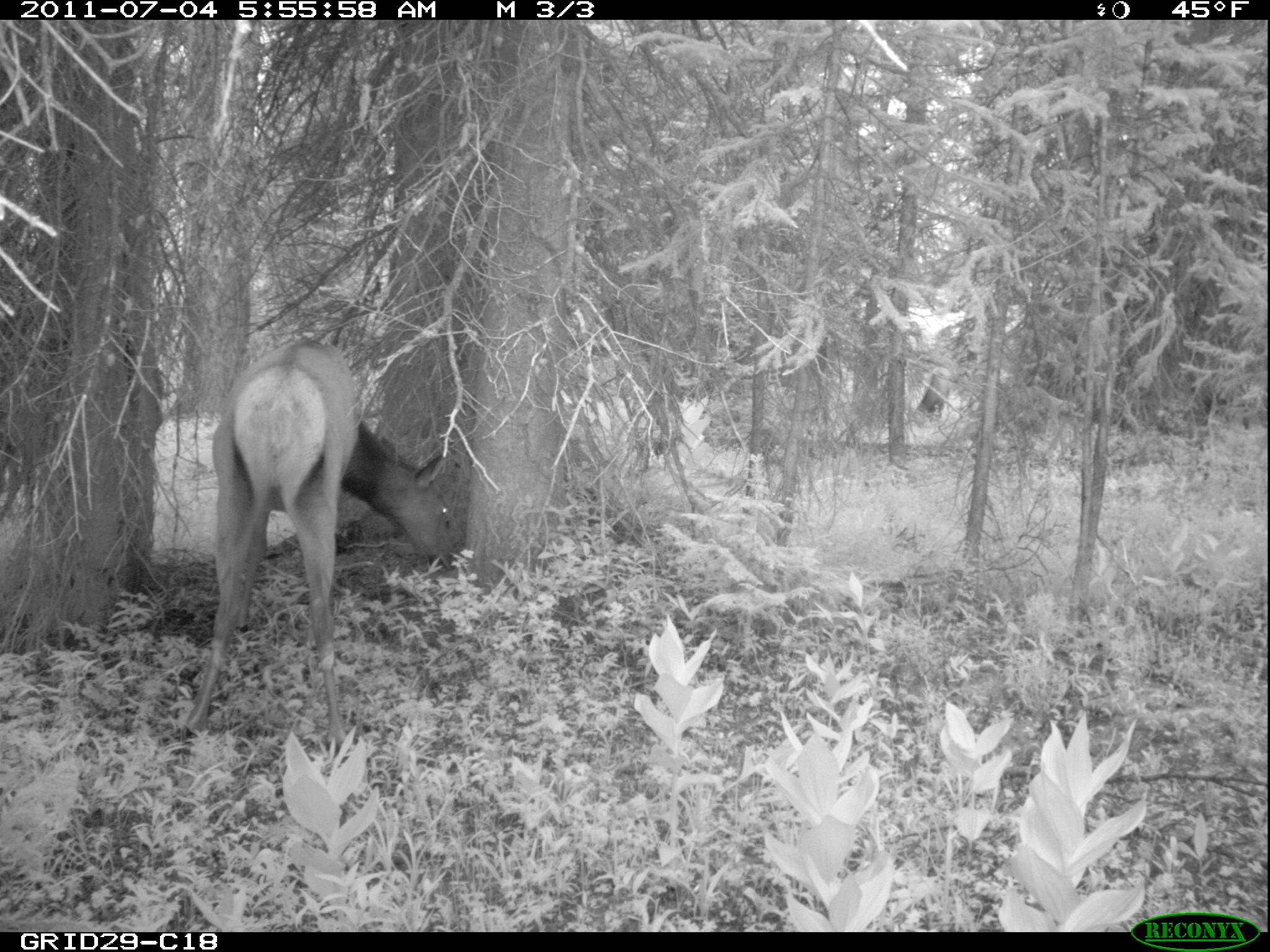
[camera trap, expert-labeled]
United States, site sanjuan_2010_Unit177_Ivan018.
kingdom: Animalia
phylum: Chordata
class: Mammalia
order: Artiodactyla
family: Cervidae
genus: Cervus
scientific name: Cervus elaphus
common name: red deer